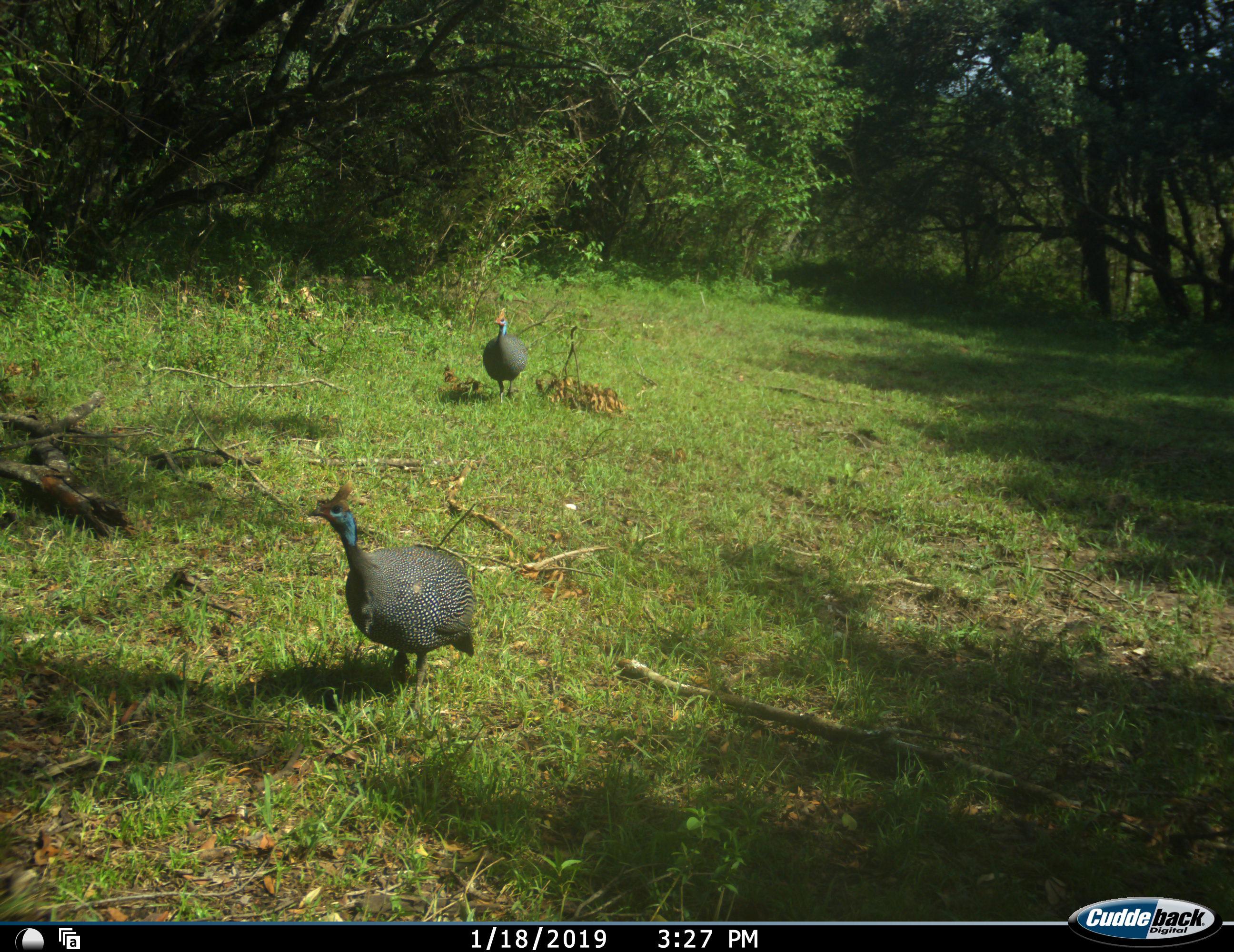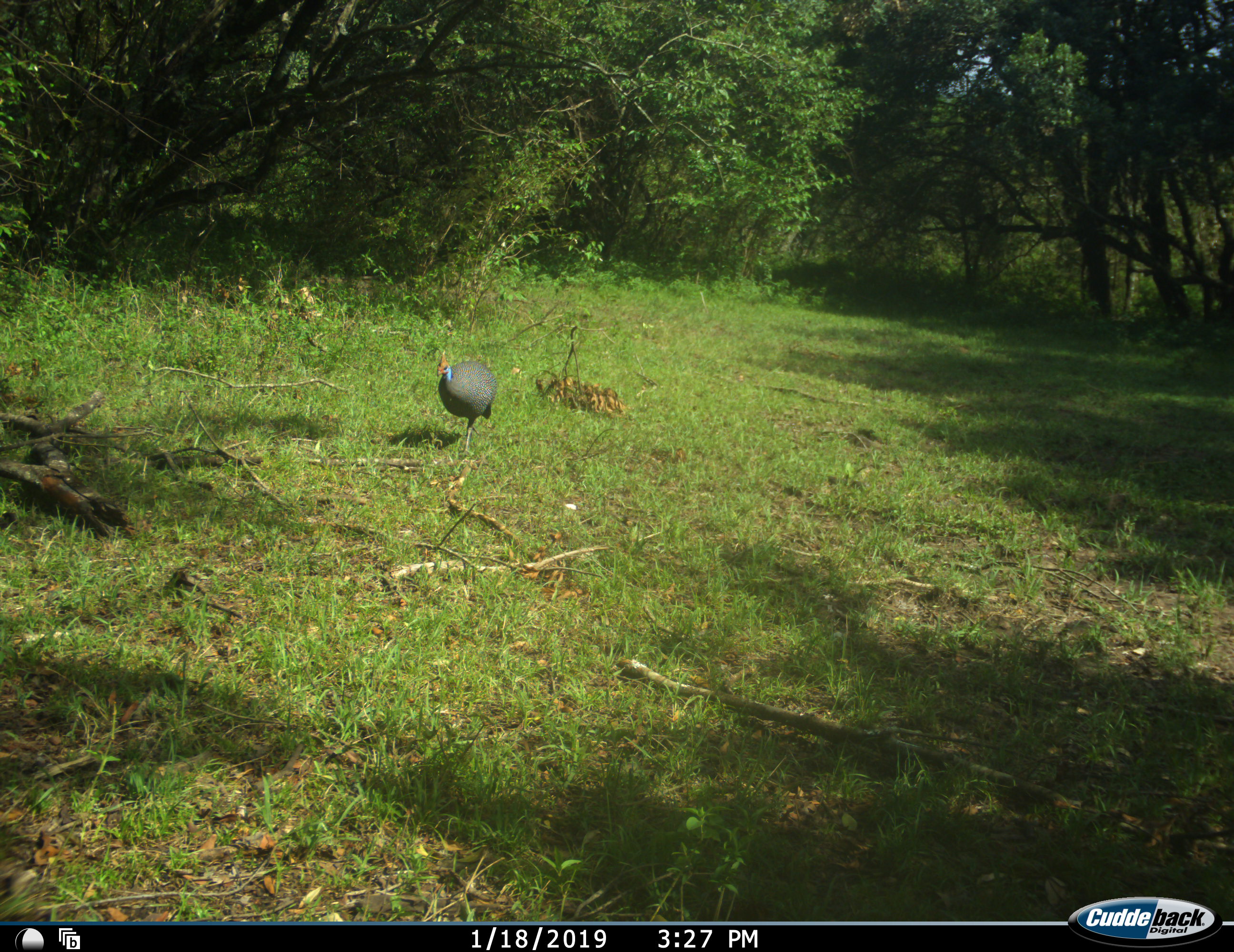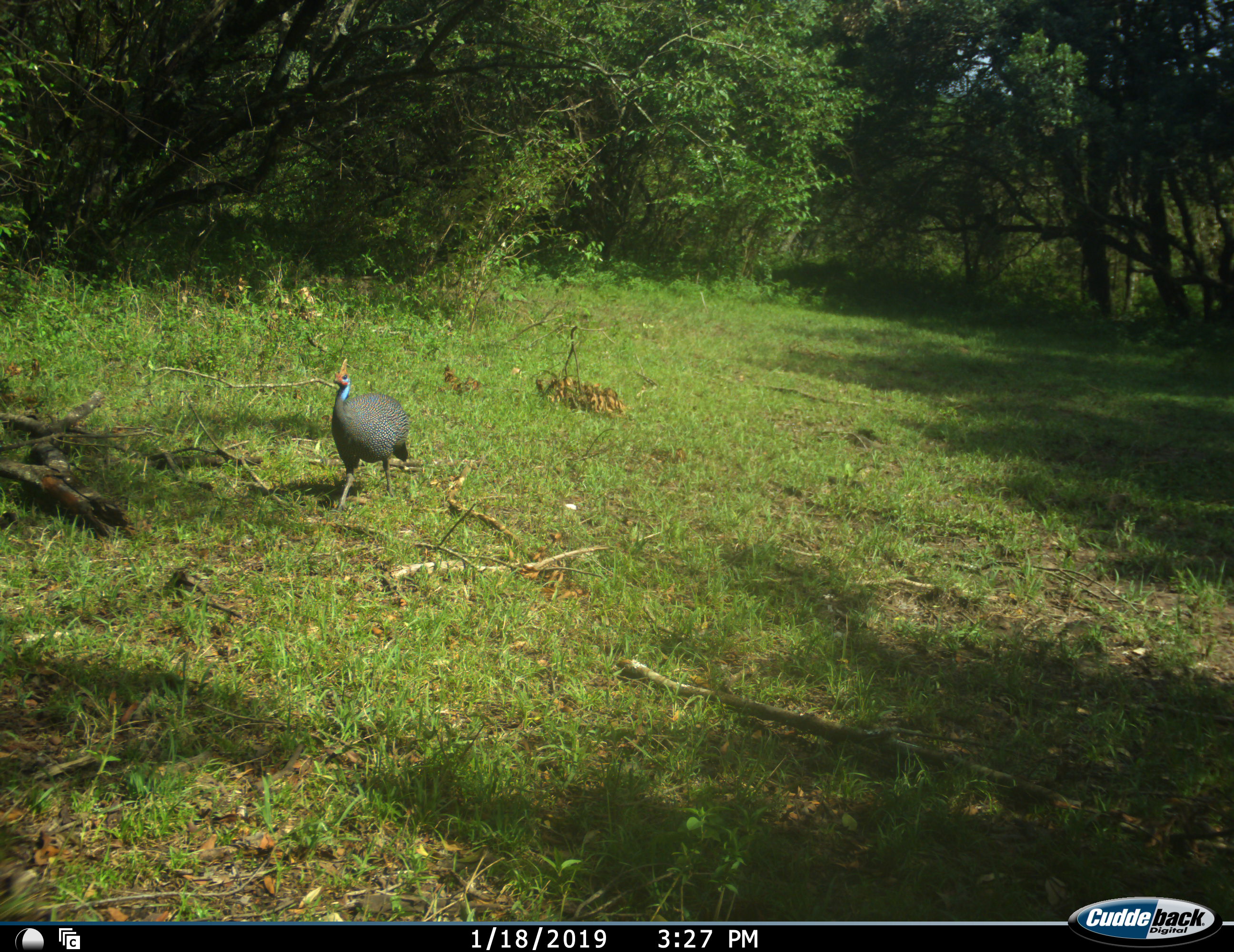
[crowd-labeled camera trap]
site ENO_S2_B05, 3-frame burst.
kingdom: Animalia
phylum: Chordata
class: Aves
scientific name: Aves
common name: bird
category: birdother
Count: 2.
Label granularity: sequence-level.